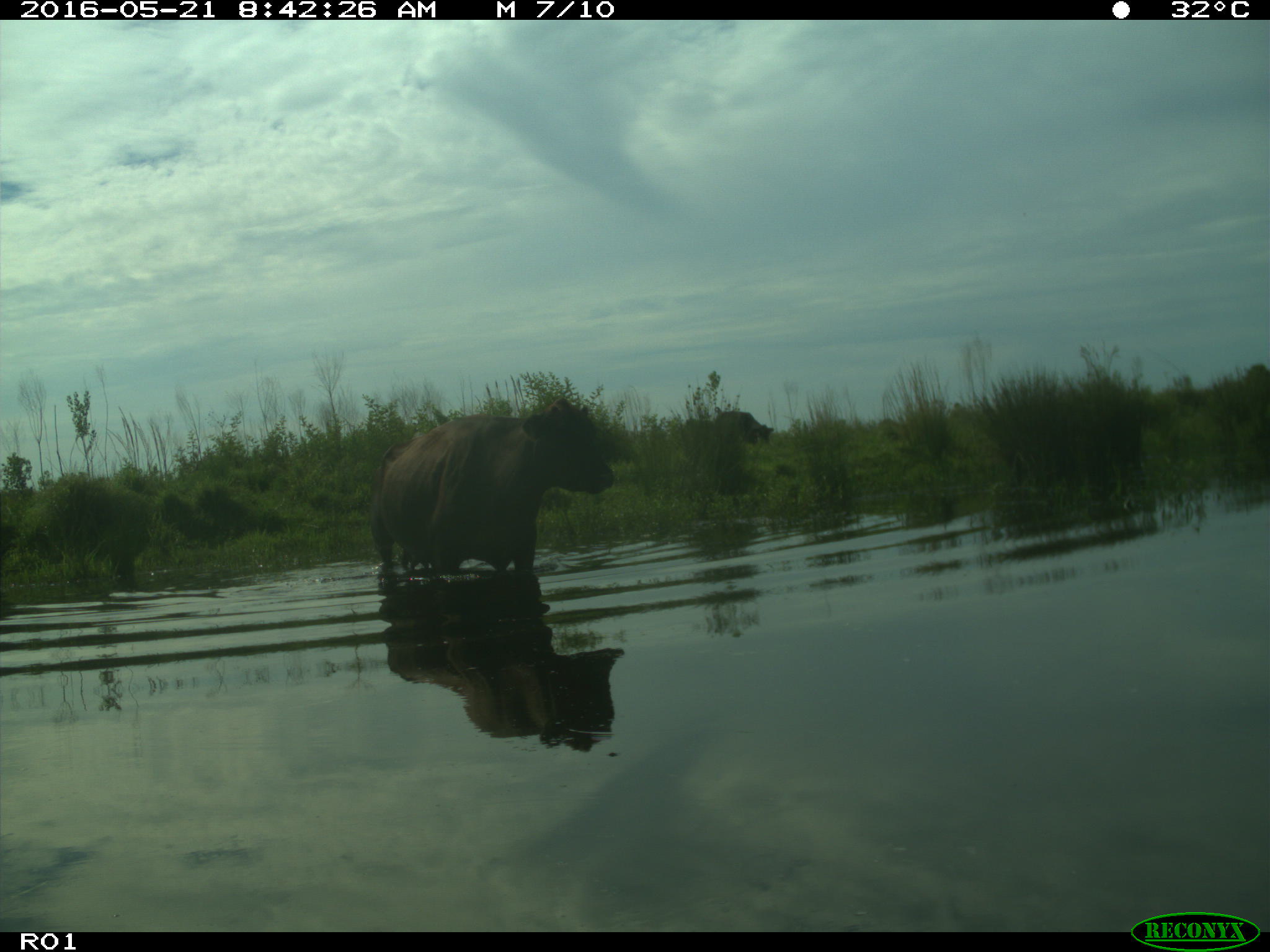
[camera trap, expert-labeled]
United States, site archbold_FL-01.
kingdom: Animalia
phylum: Chordata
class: Mammalia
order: Artiodactyla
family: Bovidae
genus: Bos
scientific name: Bos taurus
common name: domestic cow